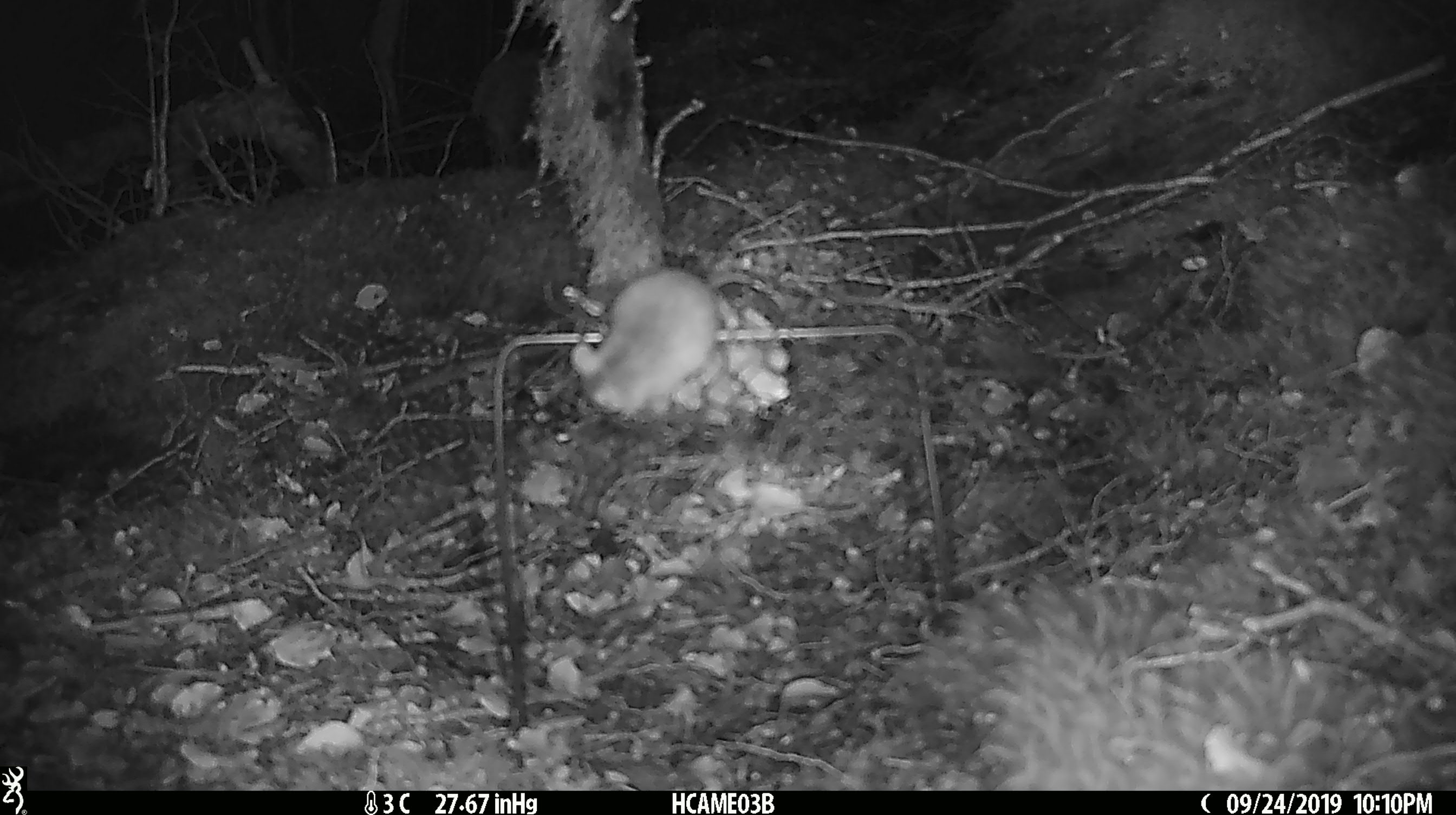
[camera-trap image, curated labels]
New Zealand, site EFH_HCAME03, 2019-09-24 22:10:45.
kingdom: Animalia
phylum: Chordata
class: Mammalia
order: Rodentia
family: Muridae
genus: Mus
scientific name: Mus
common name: mouse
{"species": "mouse (Mus)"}